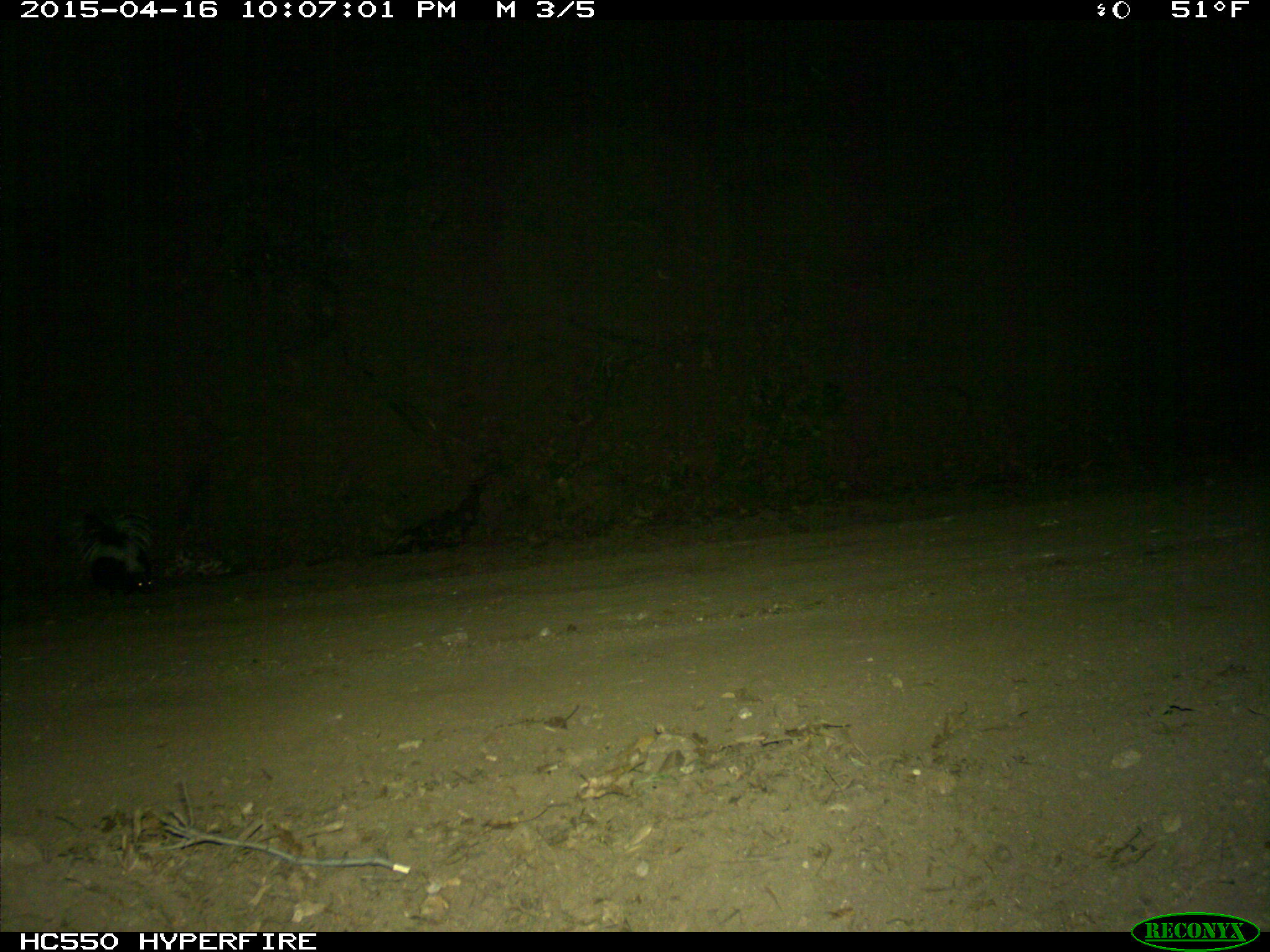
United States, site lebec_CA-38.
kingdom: Animalia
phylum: Chordata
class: Mammalia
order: Carnivora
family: Mephitidae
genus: Mephitis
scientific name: Mephitis mephitis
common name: striped skunk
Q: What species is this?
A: Mephitis mephitis (striped skunk).